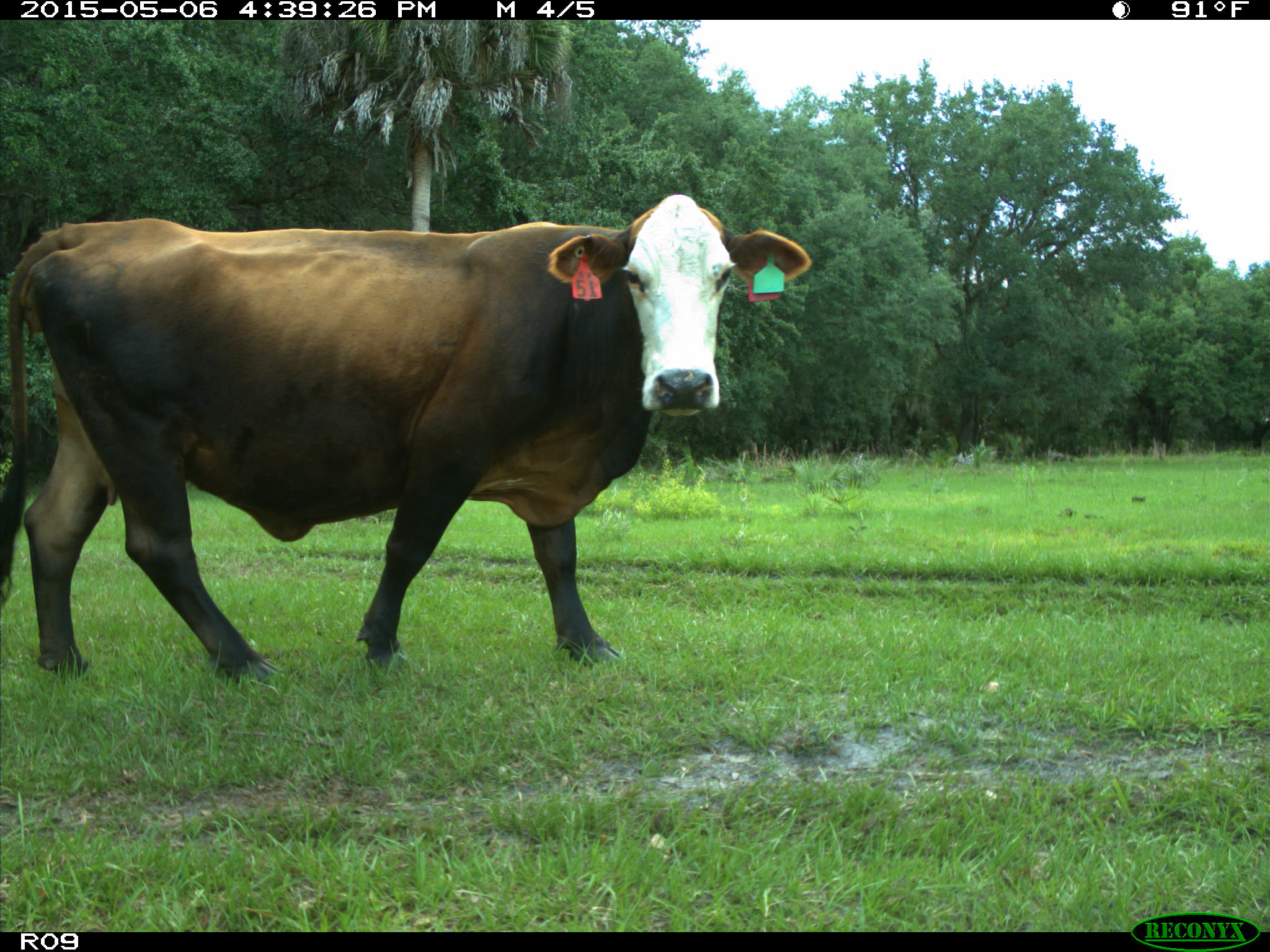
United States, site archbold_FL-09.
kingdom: Animalia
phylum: Chordata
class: Mammalia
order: Artiodactyla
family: Bovidae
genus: Bos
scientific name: Bos taurus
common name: domestic cow